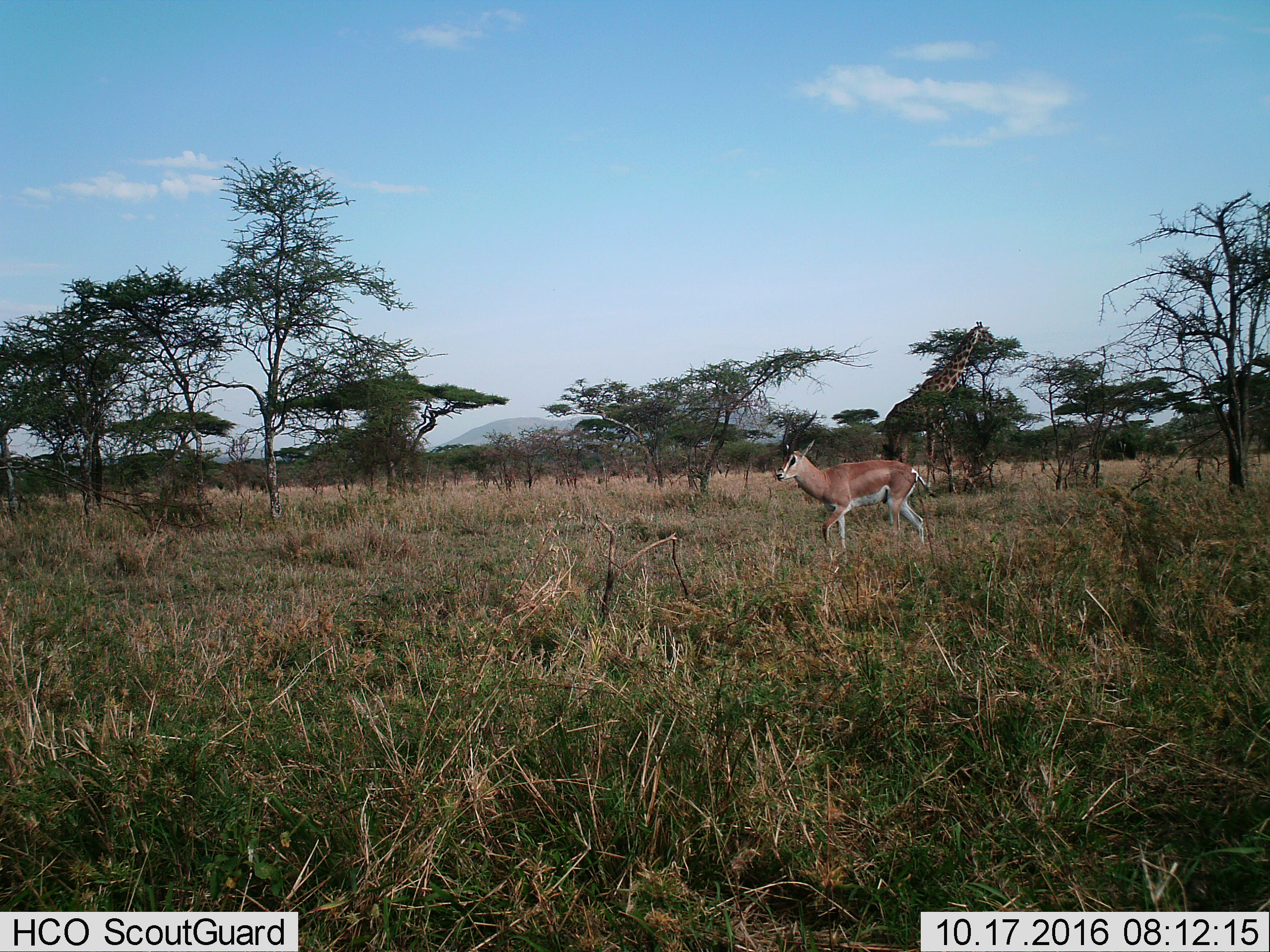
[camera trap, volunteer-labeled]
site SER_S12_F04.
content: unidentified animal